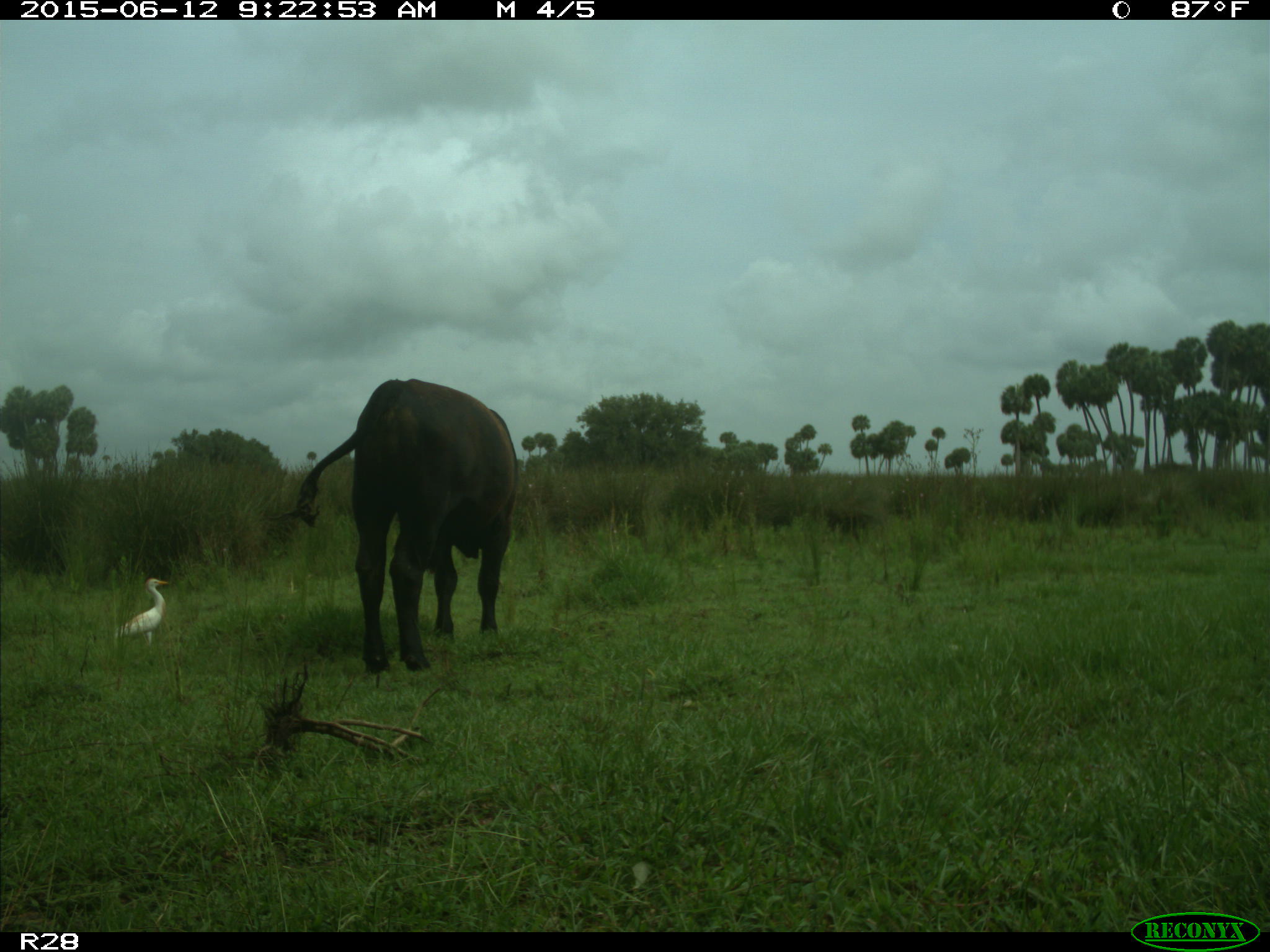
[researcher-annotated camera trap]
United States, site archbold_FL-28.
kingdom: Animalia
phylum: Chordata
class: Mammalia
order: Artiodactyla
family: Bovidae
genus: Bos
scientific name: Bos taurus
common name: domestic cow